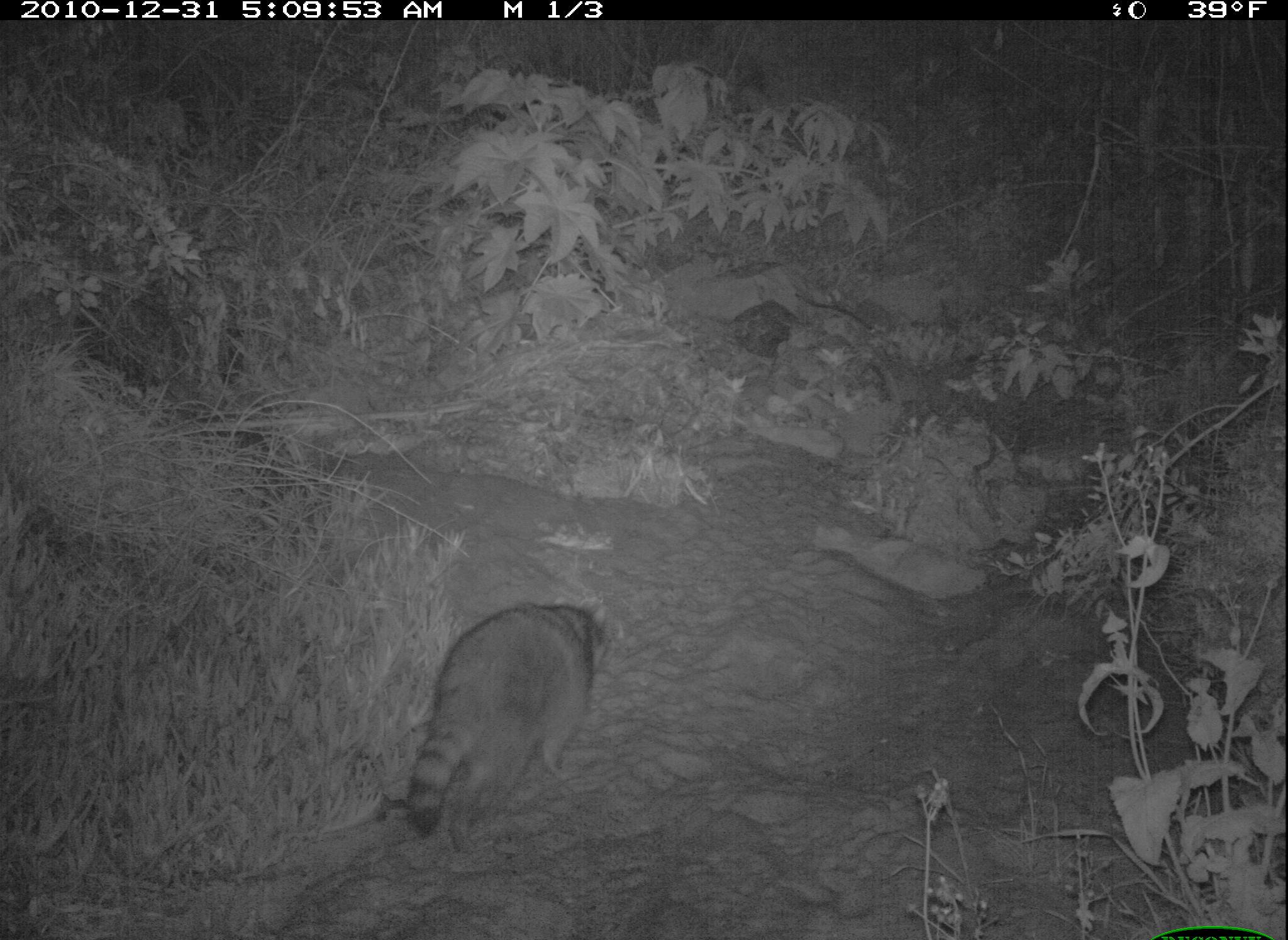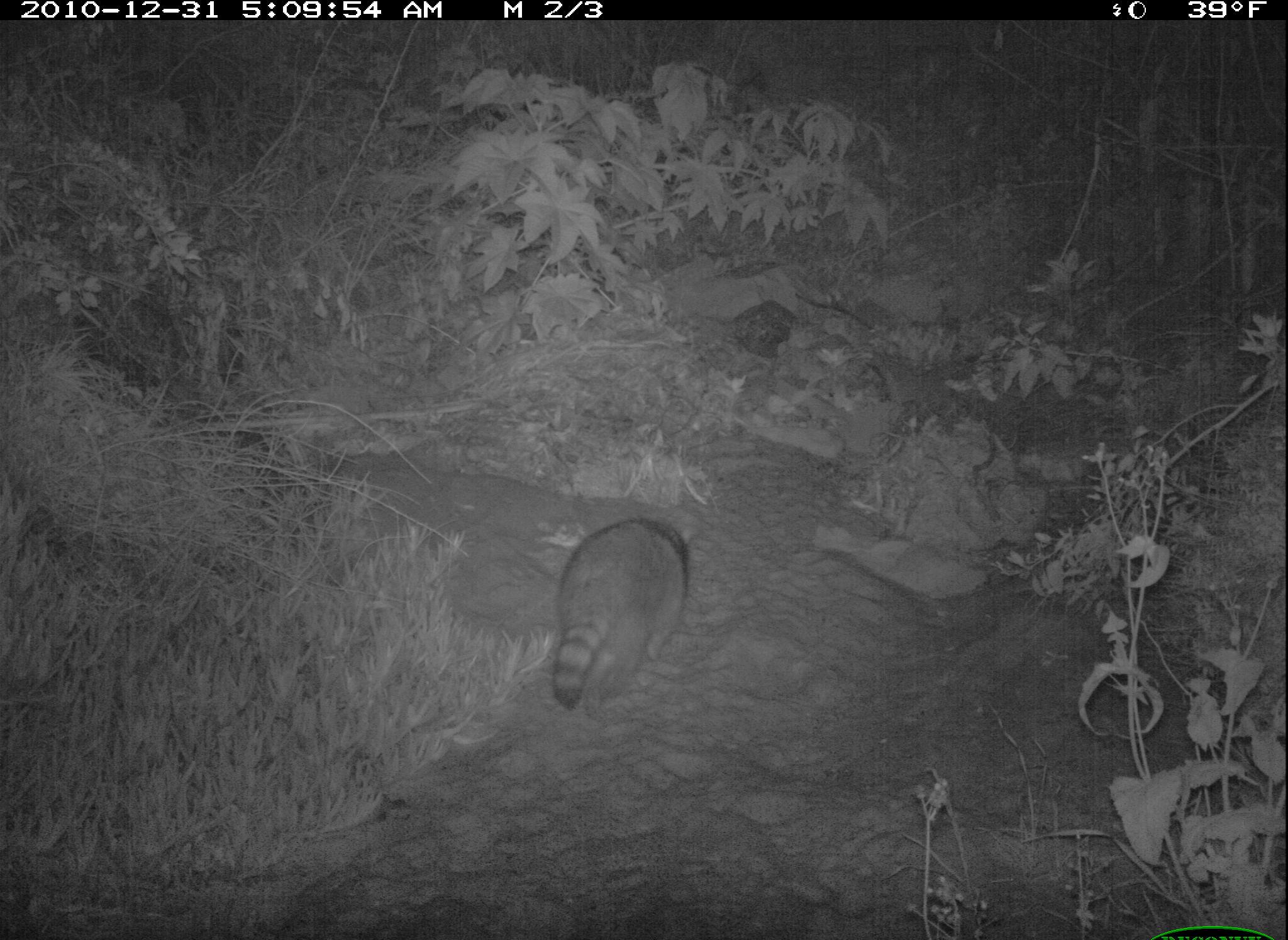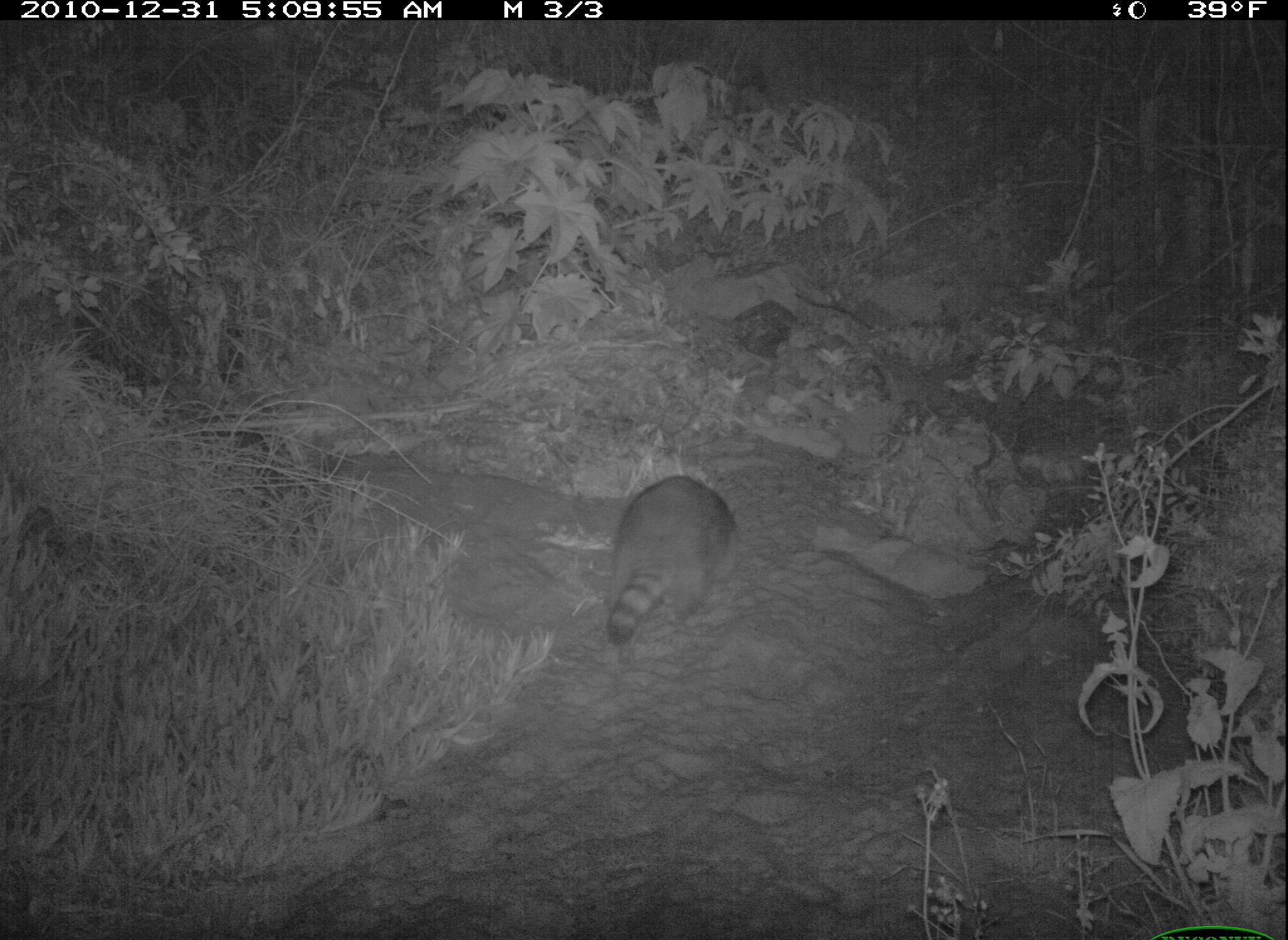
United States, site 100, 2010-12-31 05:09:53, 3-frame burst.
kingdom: Animalia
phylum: Chordata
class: Mammalia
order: Carnivora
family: Procyonidae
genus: Procyon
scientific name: Procyon lotor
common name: raccoon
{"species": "raccoon (Procyon lotor)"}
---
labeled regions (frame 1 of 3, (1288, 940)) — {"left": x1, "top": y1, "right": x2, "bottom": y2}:
raccoon: {"left": 388, "top": 585, "right": 630, "bottom": 860}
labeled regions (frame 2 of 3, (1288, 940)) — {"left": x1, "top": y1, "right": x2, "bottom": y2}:
raccoon: {"left": 528, "top": 507, "right": 720, "bottom": 743}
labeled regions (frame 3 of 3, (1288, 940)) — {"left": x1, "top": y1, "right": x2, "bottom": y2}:
raccoon: {"left": 596, "top": 469, "right": 755, "bottom": 654}